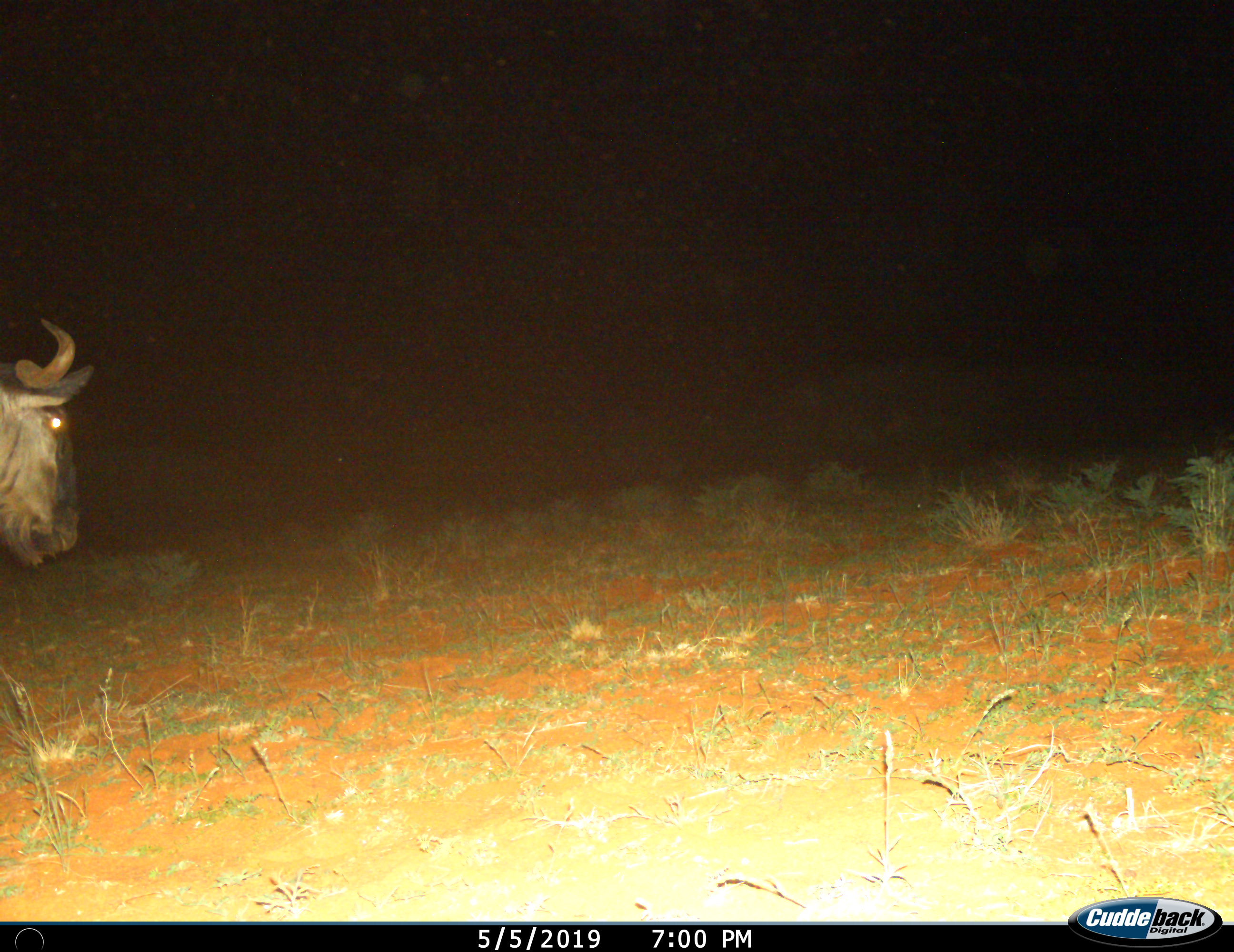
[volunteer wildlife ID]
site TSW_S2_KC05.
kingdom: Animalia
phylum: Chordata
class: Mammalia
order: Artiodactyla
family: Bovidae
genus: Connochaetes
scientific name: Connochaetes taurinus taurinus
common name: blue wildebeest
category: wildebeestblue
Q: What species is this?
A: Wildebeestblue (blue wildebeest) (Connochaetes taurinus taurinus).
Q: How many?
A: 1.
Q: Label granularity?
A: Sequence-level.